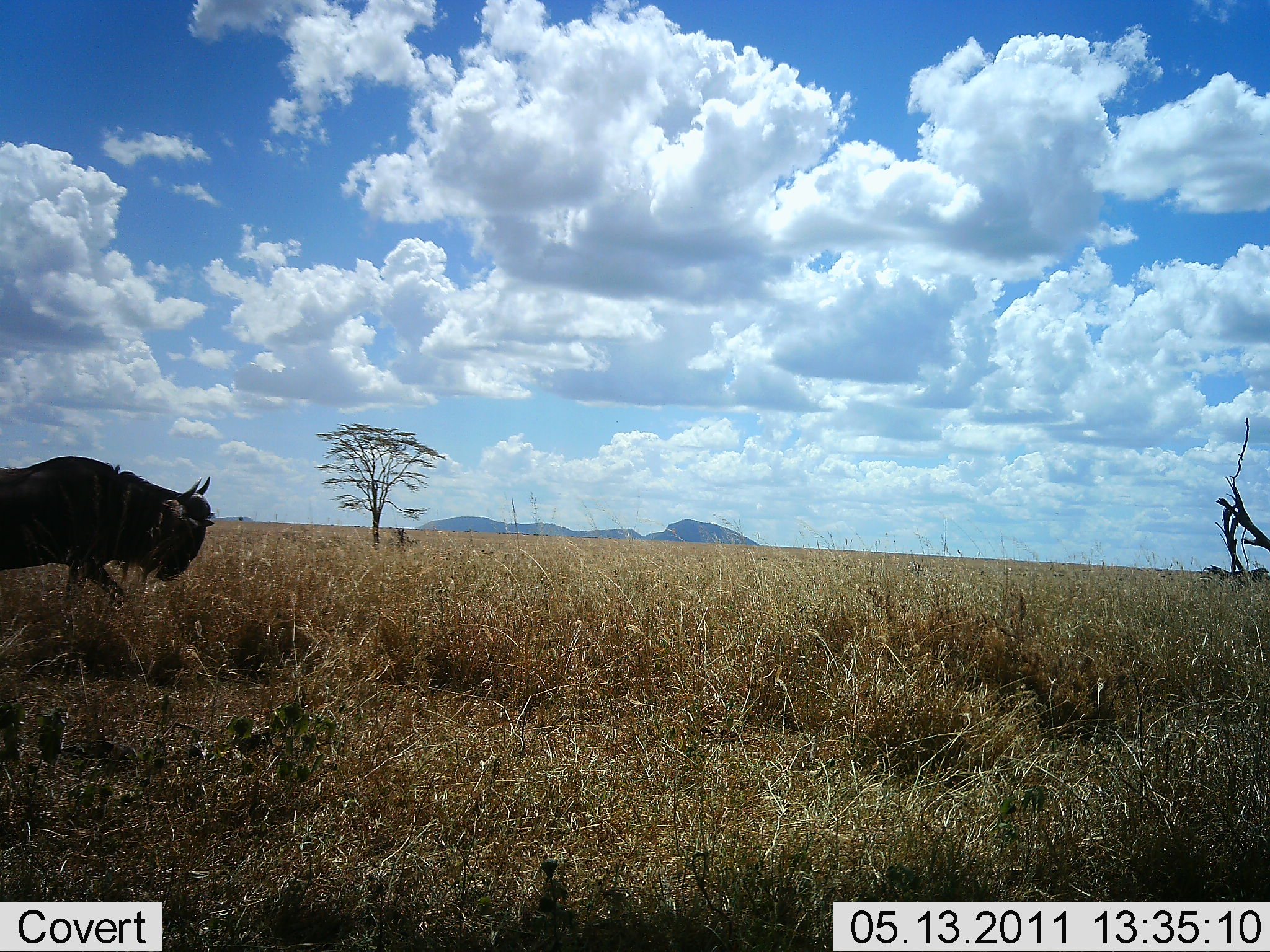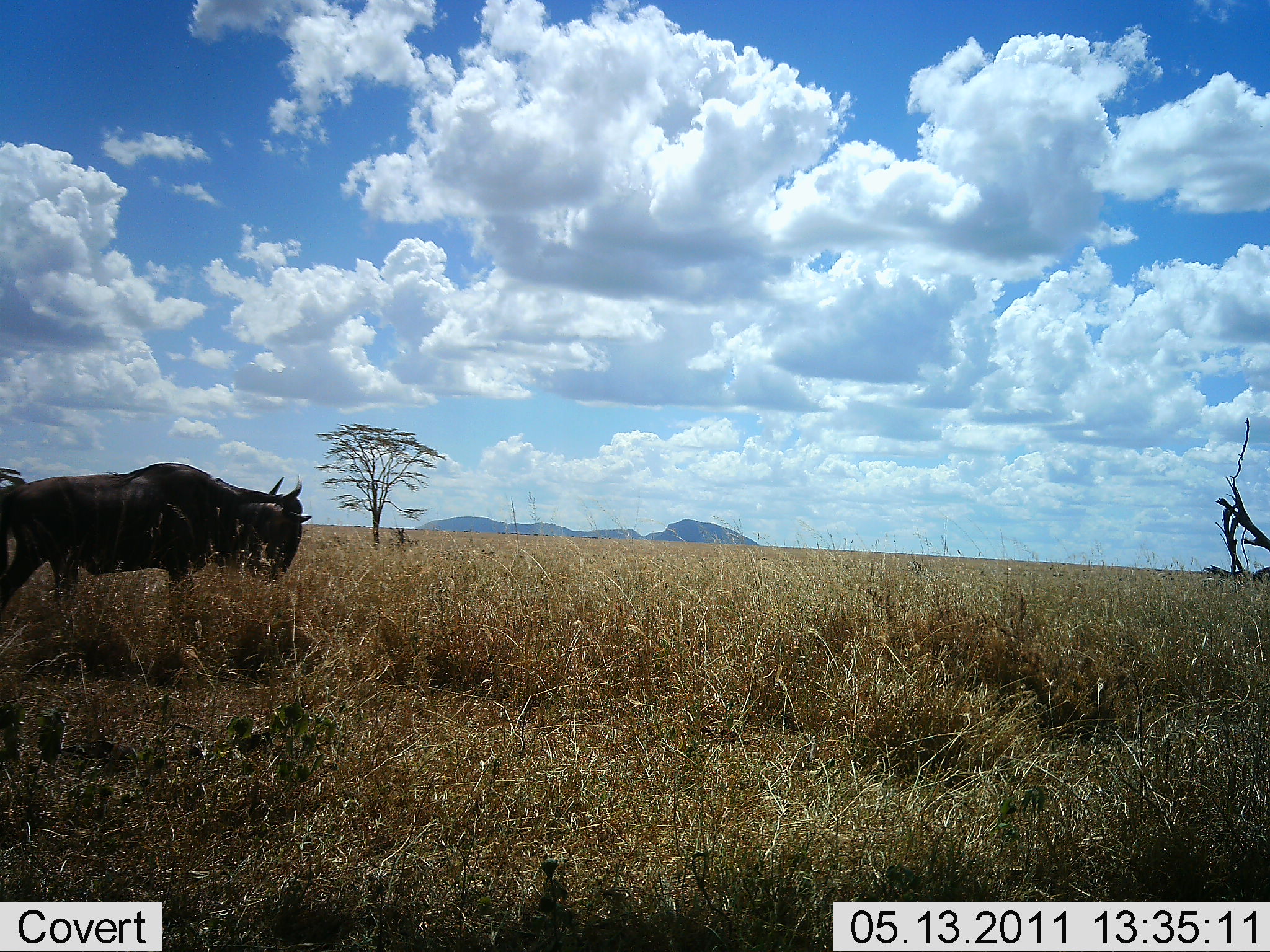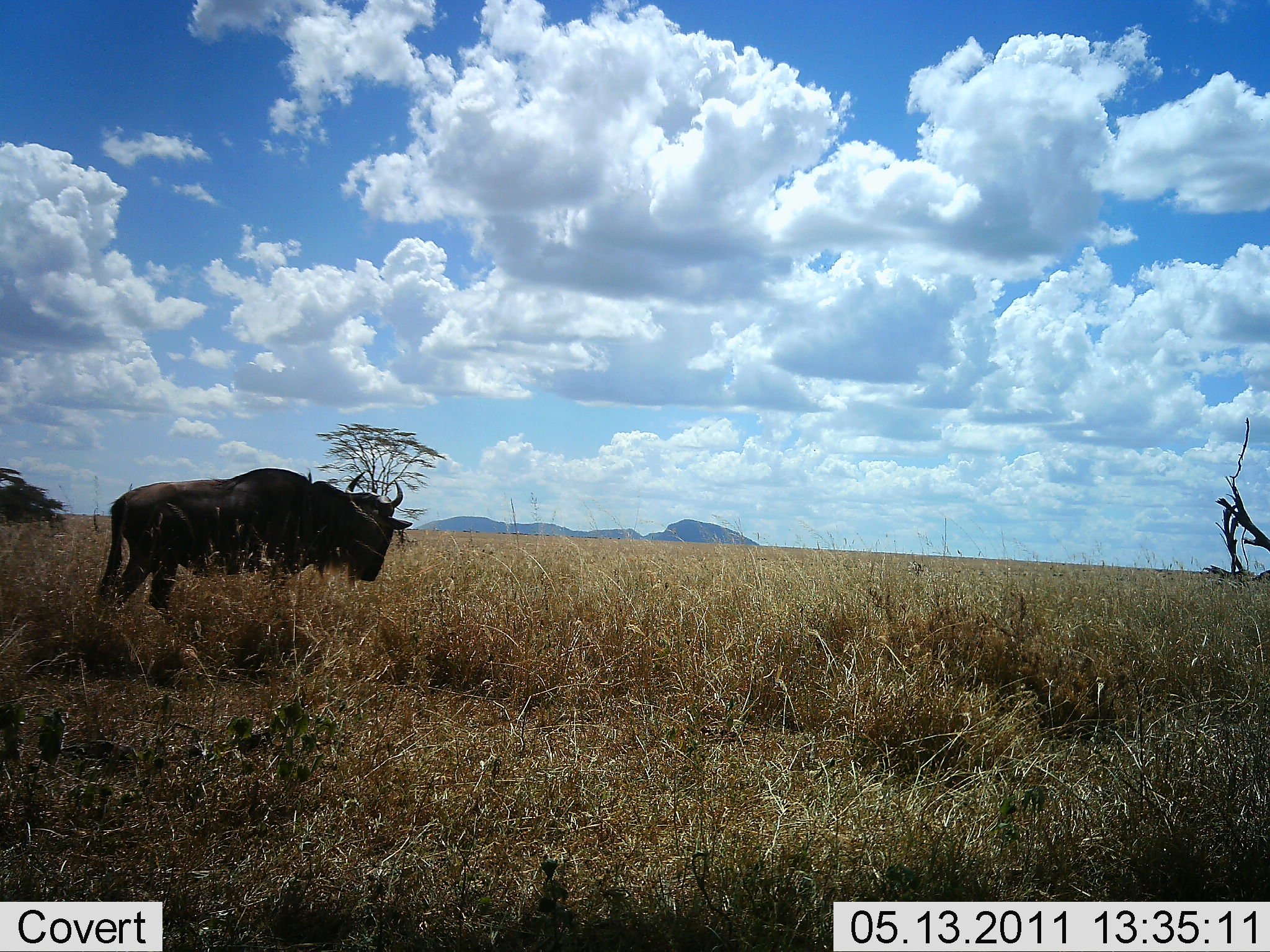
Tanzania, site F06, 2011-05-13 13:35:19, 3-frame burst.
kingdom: Animalia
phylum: Chordata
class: Mammalia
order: Artiodactyla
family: Bovidae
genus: Connochaetes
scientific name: Connochaetes taurinus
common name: blue wildebeest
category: wildebeest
Wildebeest (blue wildebeest) (Connochaetes taurinus), count 1. Behavior (volunteer vote fractions): standing 0%, resting 0%, moving 100%, interacting 0%. Young present (vote fraction): 0%. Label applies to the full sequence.